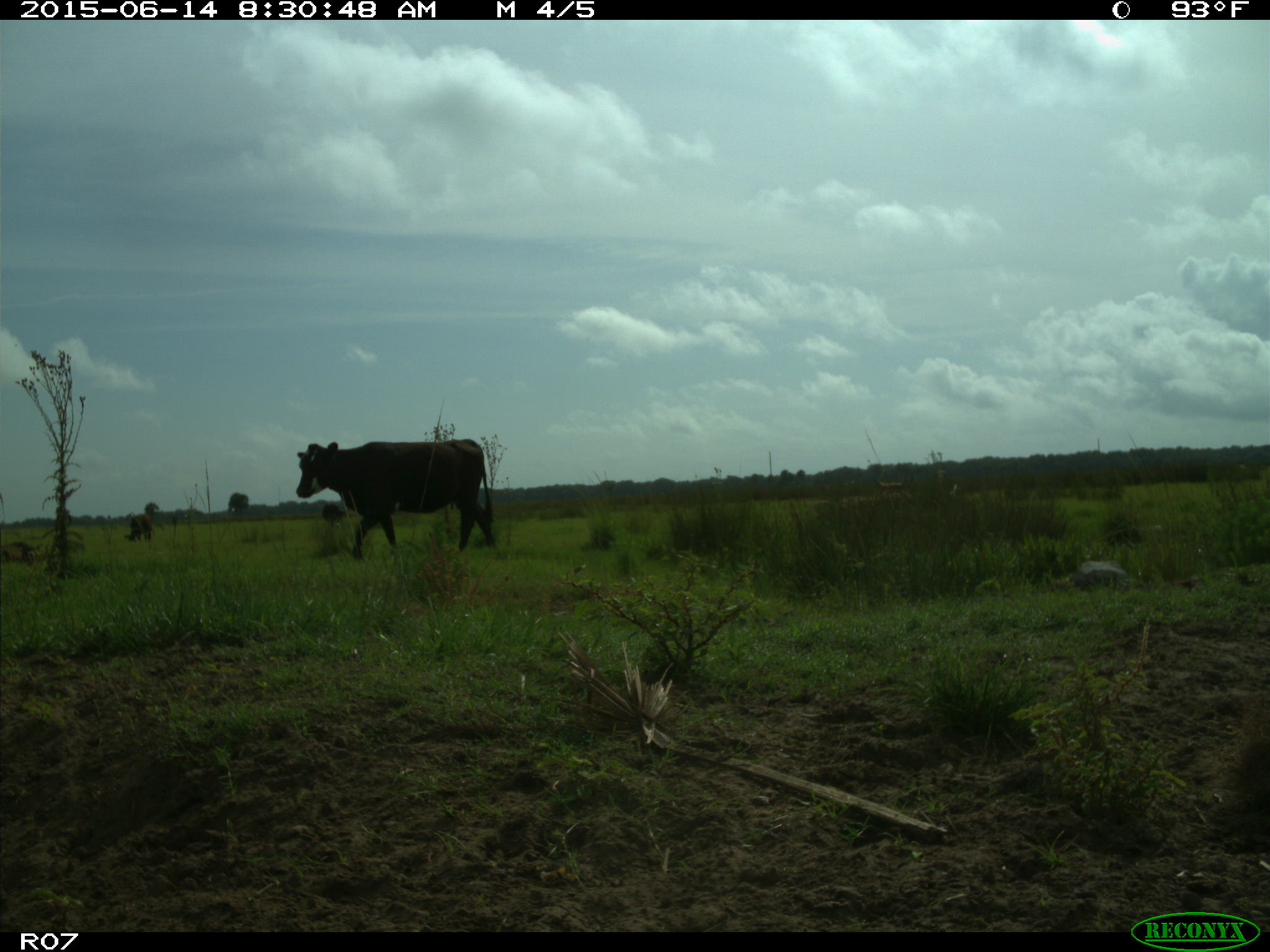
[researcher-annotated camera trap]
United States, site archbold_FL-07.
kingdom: Animalia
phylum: Chordata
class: Mammalia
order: Artiodactyla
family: Bovidae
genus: Bos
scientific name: Bos taurus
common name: domestic cow